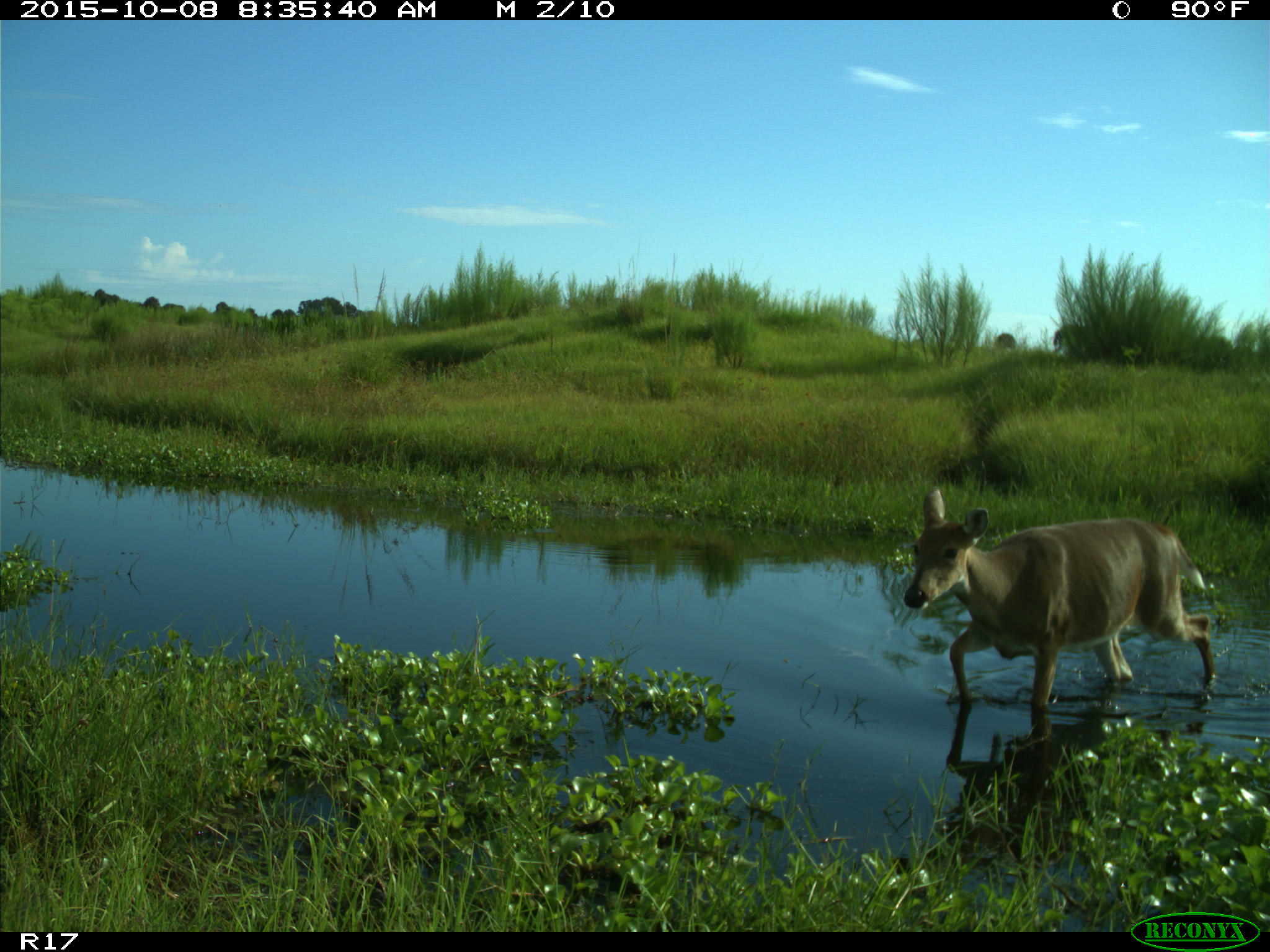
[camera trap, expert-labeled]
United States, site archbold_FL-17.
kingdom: Animalia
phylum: Chordata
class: Mammalia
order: Artiodactyla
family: Cervidae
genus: Odocoileus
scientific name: Odocoileus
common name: deer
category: unidentified deer